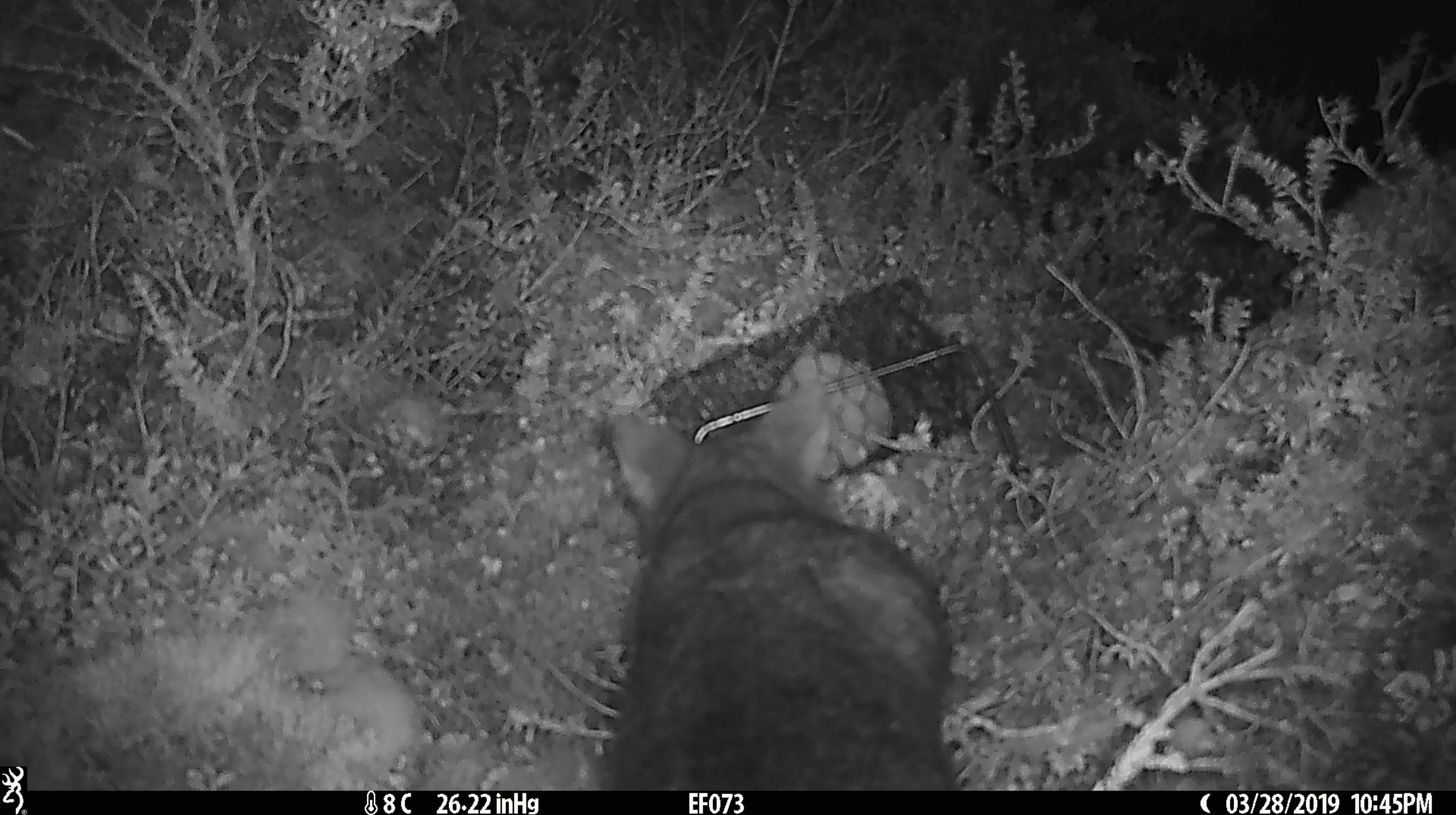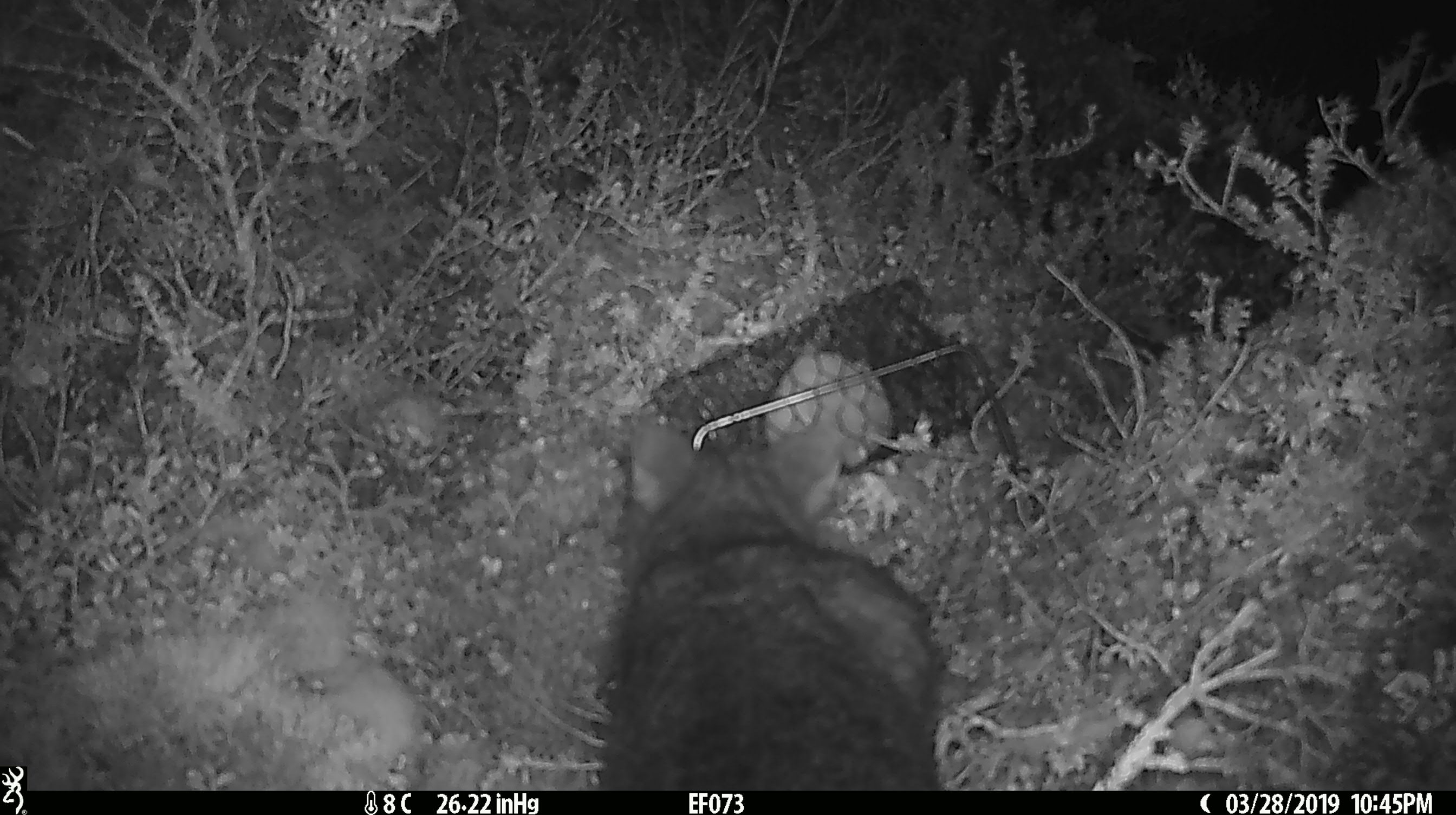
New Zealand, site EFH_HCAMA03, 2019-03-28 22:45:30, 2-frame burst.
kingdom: Animalia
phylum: Chordata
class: Mammalia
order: Diprotodontia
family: Phalangeridae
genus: Trichosurus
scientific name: Trichosurus vulpecula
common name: common brushtail possum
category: possum